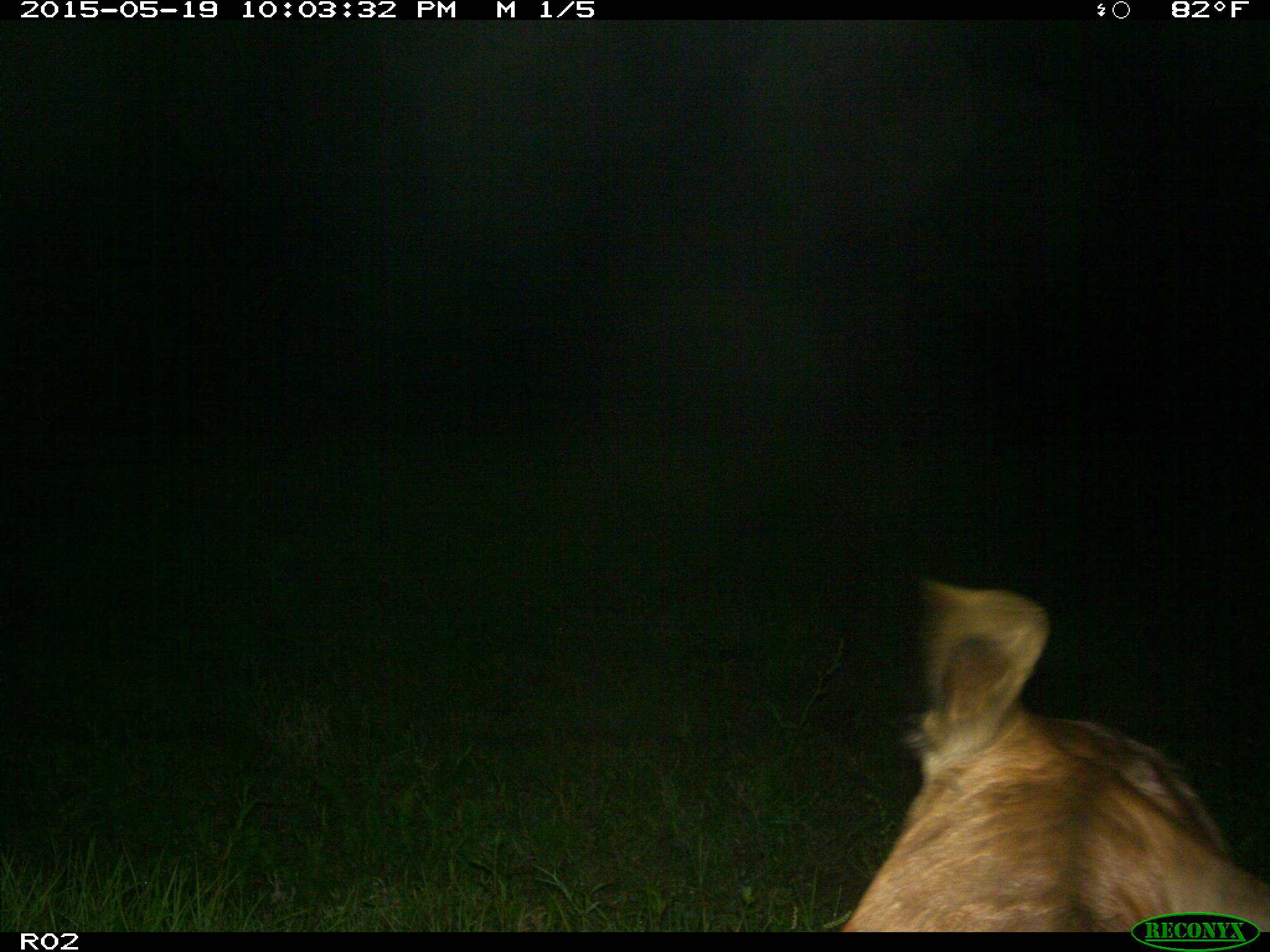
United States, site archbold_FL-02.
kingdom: Animalia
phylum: Chordata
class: Mammalia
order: Artiodactyla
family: Bovidae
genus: Bos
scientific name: Bos taurus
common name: domestic cow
Bos taurus (domestic cow).